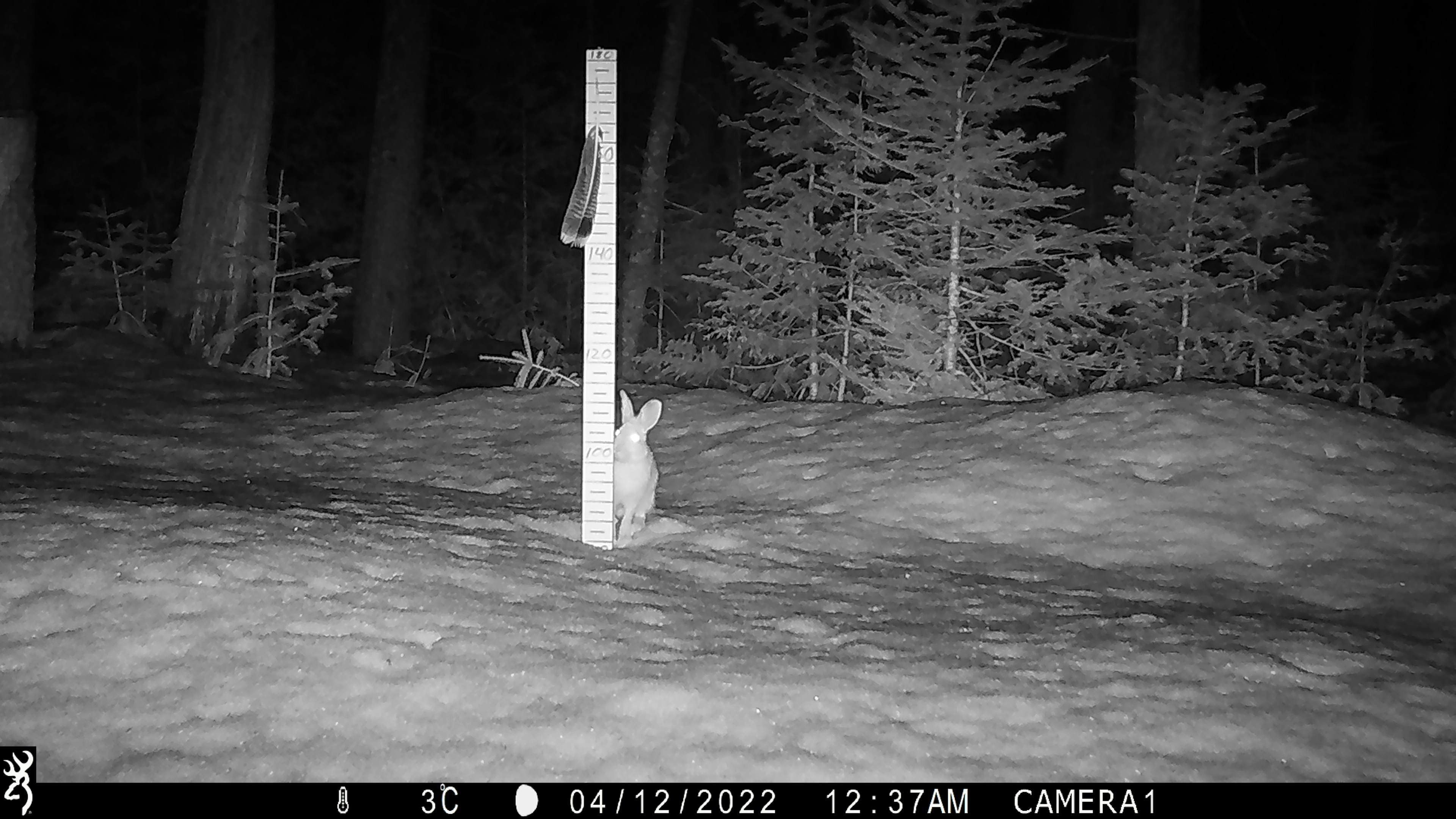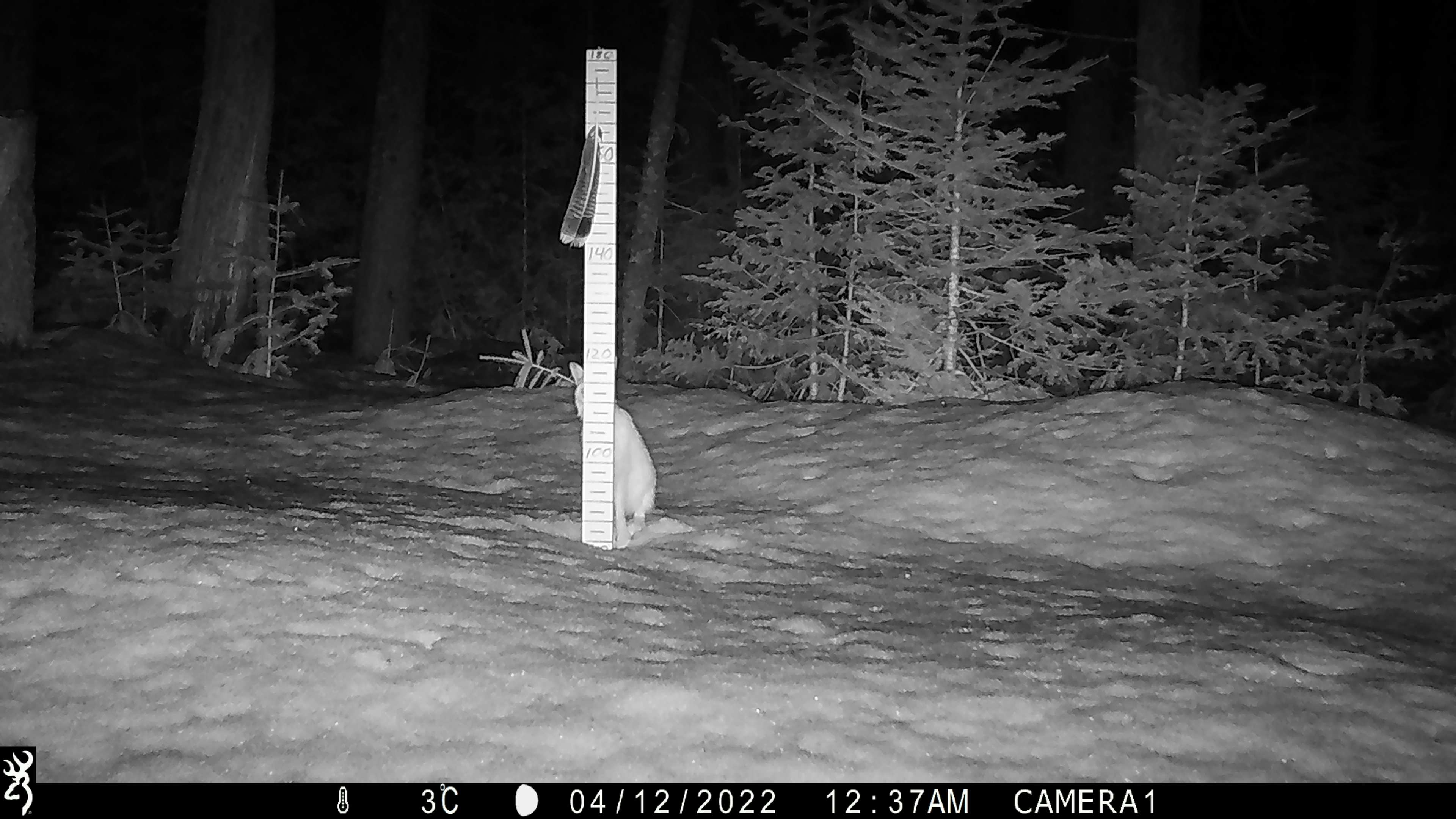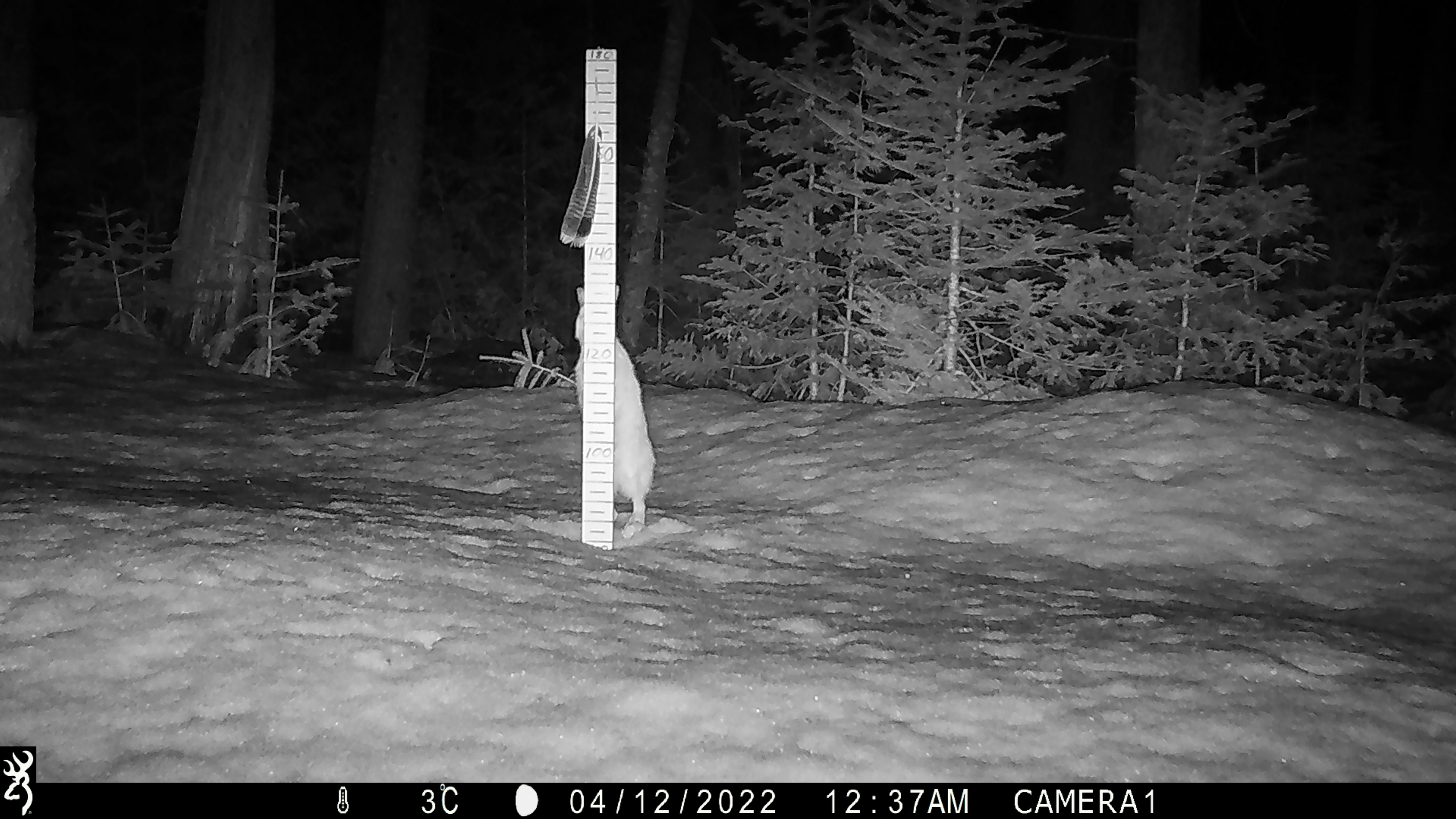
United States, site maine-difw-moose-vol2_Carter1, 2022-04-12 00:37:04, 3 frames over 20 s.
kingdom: Animalia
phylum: Chordata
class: Mammalia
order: Lagomorpha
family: Leporidae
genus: Lepus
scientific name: Lepus americanus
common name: snowshoe hare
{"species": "snowshoe hare (Lepus americanus)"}